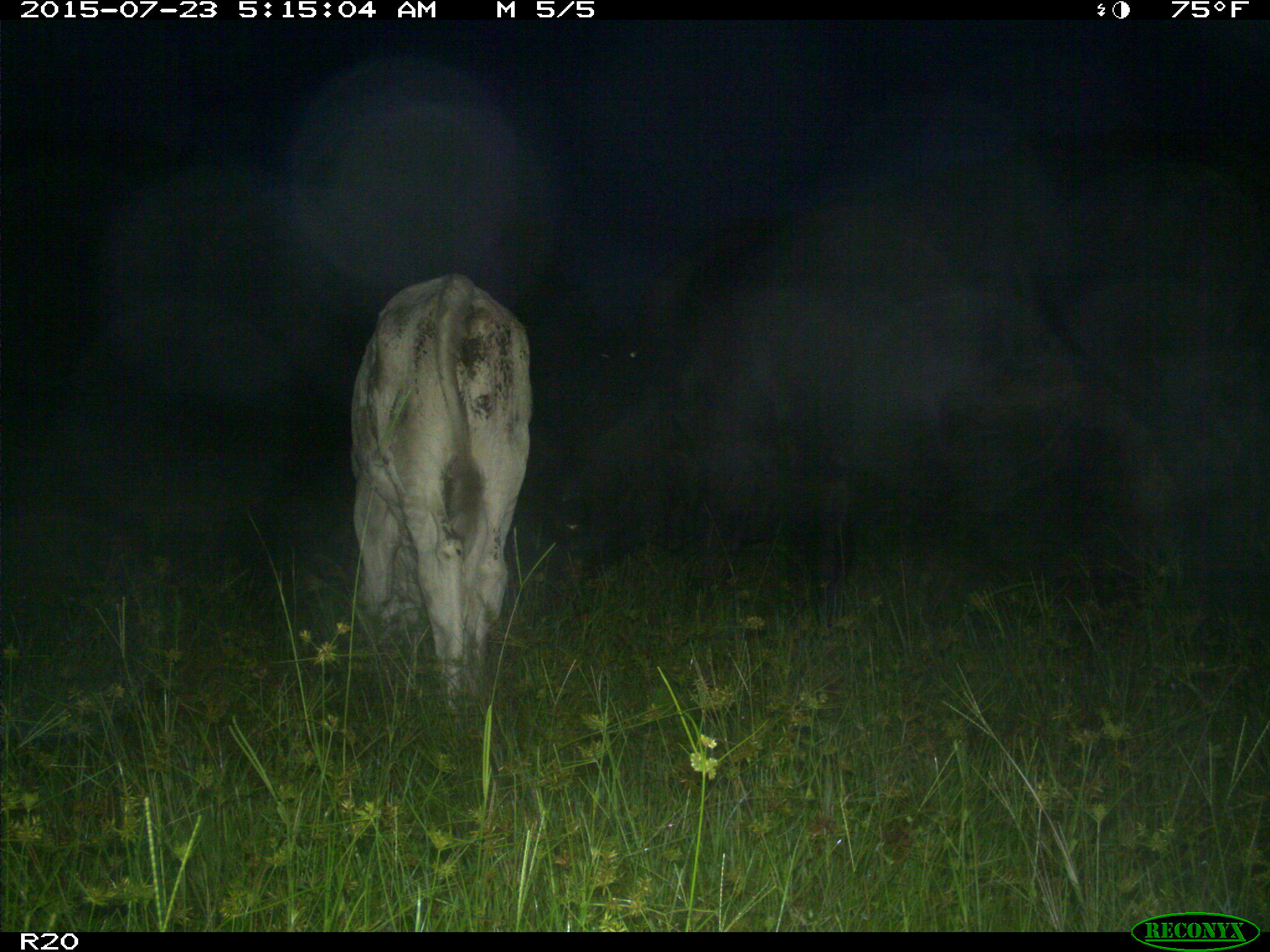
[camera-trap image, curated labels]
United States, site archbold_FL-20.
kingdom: Animalia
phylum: Chordata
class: Mammalia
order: Artiodactyla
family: Bovidae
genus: Bos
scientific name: Bos taurus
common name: domestic cow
Bos taurus (domestic cow).